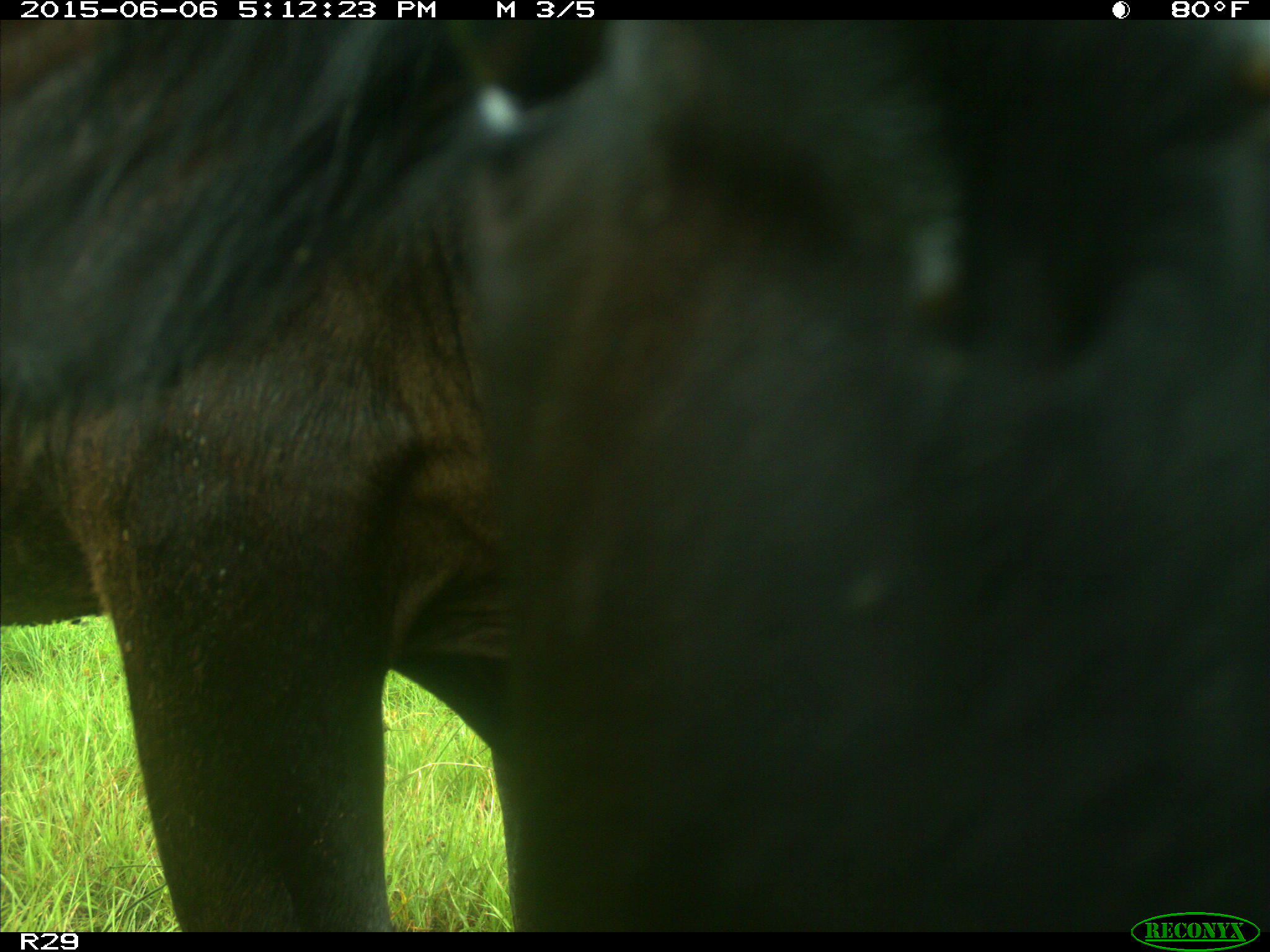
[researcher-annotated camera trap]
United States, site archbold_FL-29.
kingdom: Animalia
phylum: Chordata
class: Mammalia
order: Artiodactyla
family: Bovidae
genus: Bos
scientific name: Bos taurus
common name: domestic cow